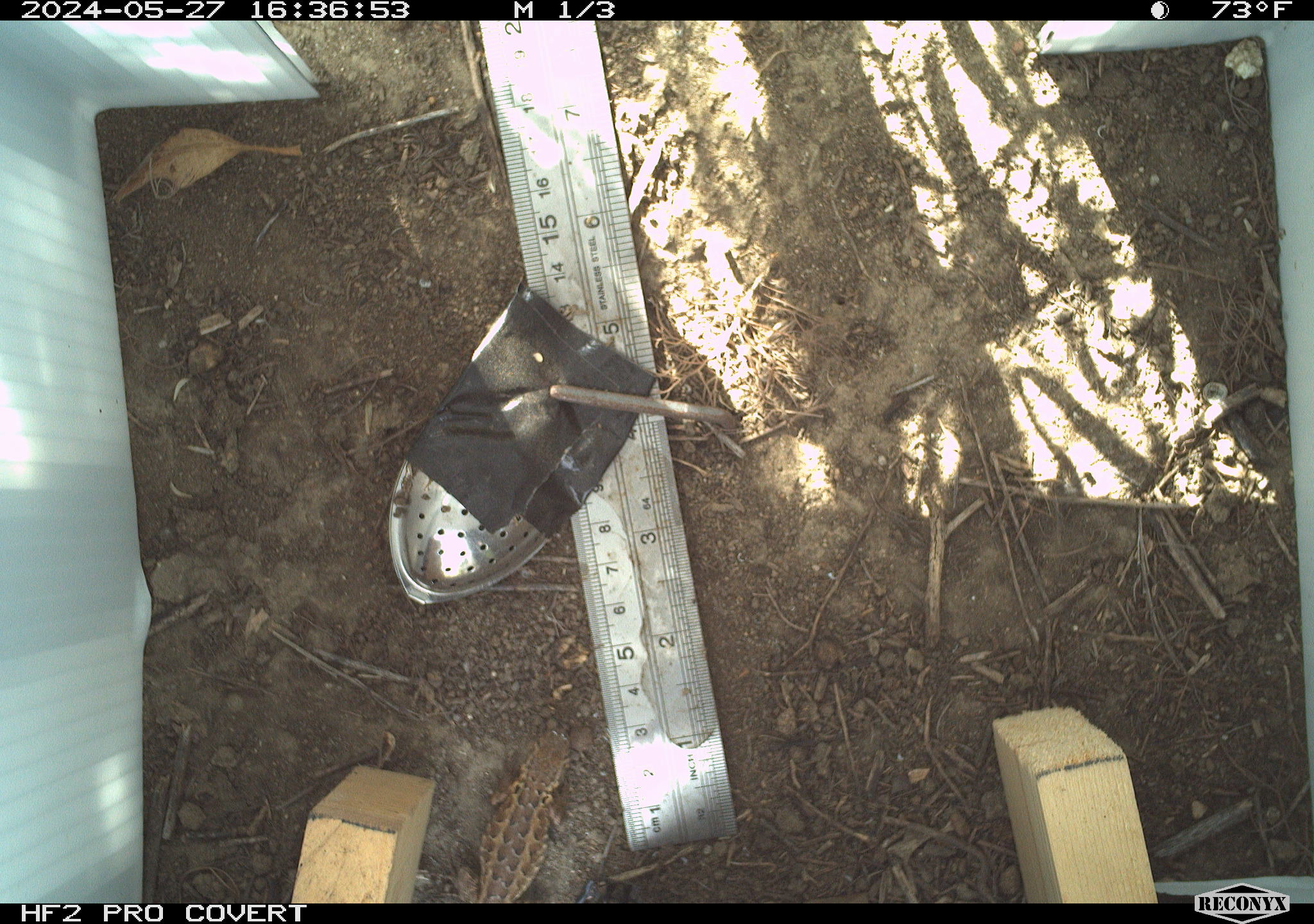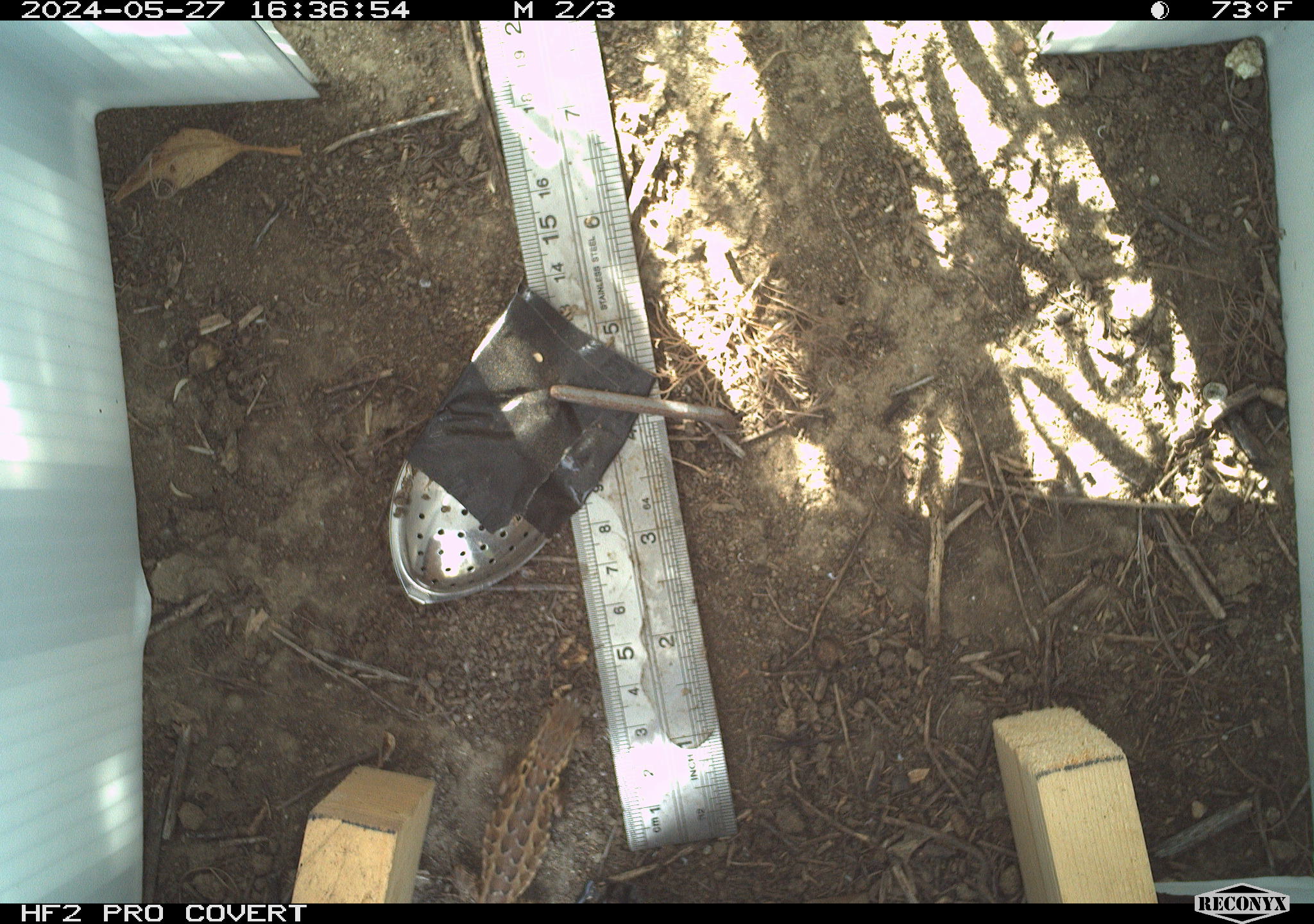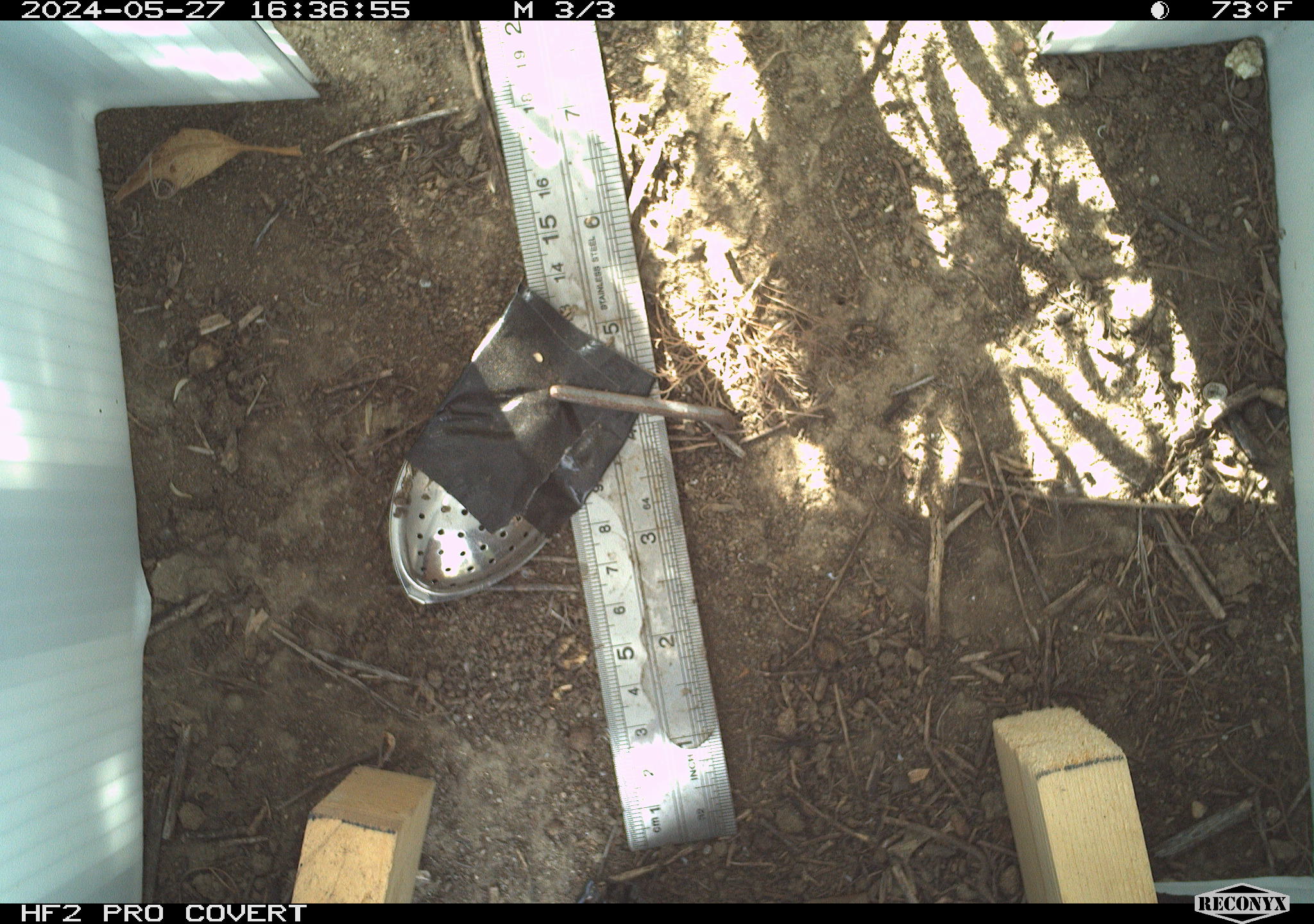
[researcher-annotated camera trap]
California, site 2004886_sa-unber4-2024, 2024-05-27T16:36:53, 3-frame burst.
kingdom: Animalia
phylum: Chordata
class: Reptilia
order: Squamata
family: Phrynosomatidae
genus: Sceloporus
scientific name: Sceloporus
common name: spiny lizards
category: sceloporus species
Sceloporus species (spiny lizards) (Sceloporus).